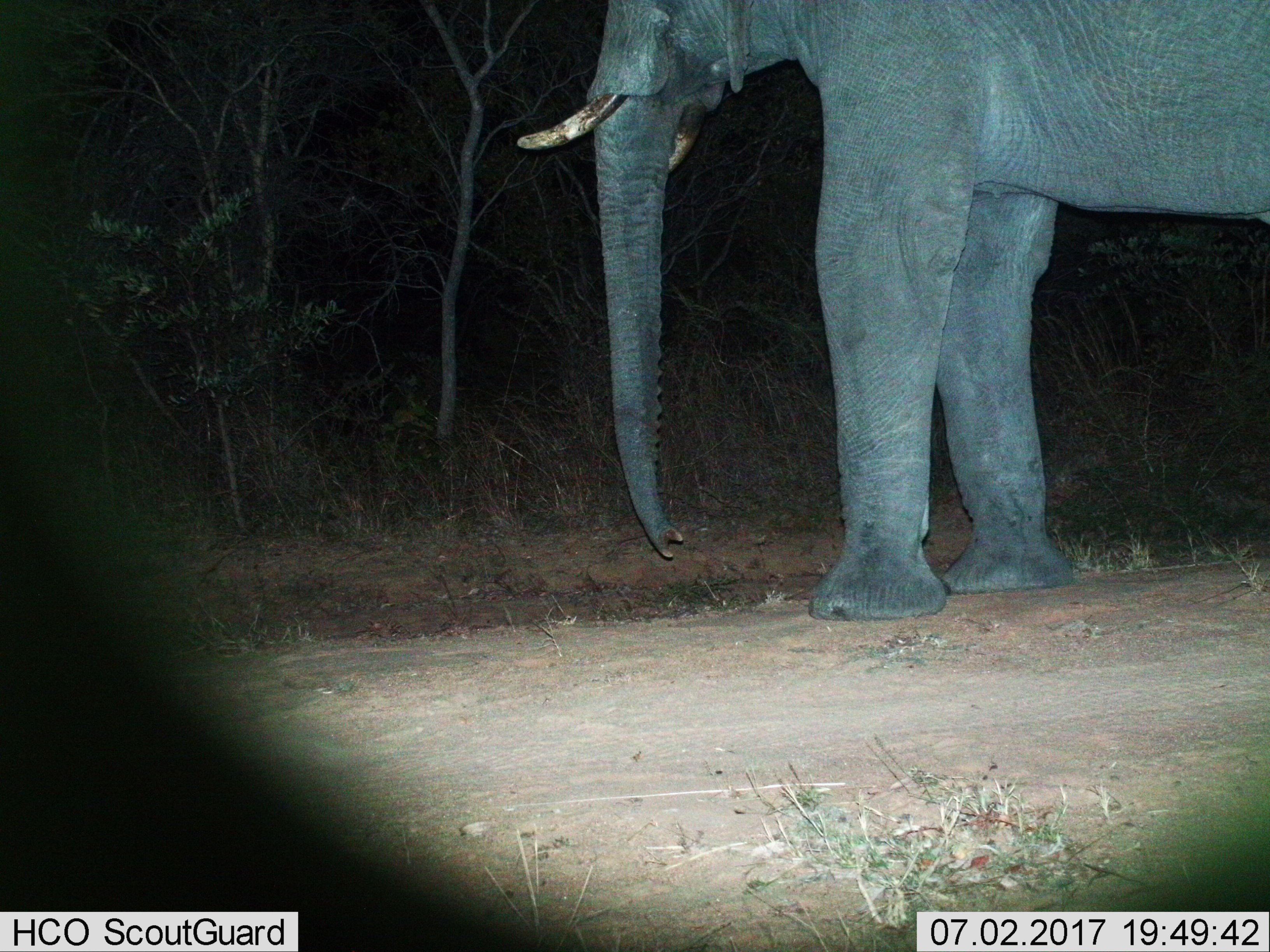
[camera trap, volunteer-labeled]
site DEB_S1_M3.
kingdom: Animalia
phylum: Chordata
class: Mammalia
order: Proboscidea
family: Elephantidae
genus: Loxodonta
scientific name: Loxodonta africana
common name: african bush elephant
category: elephant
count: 1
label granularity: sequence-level